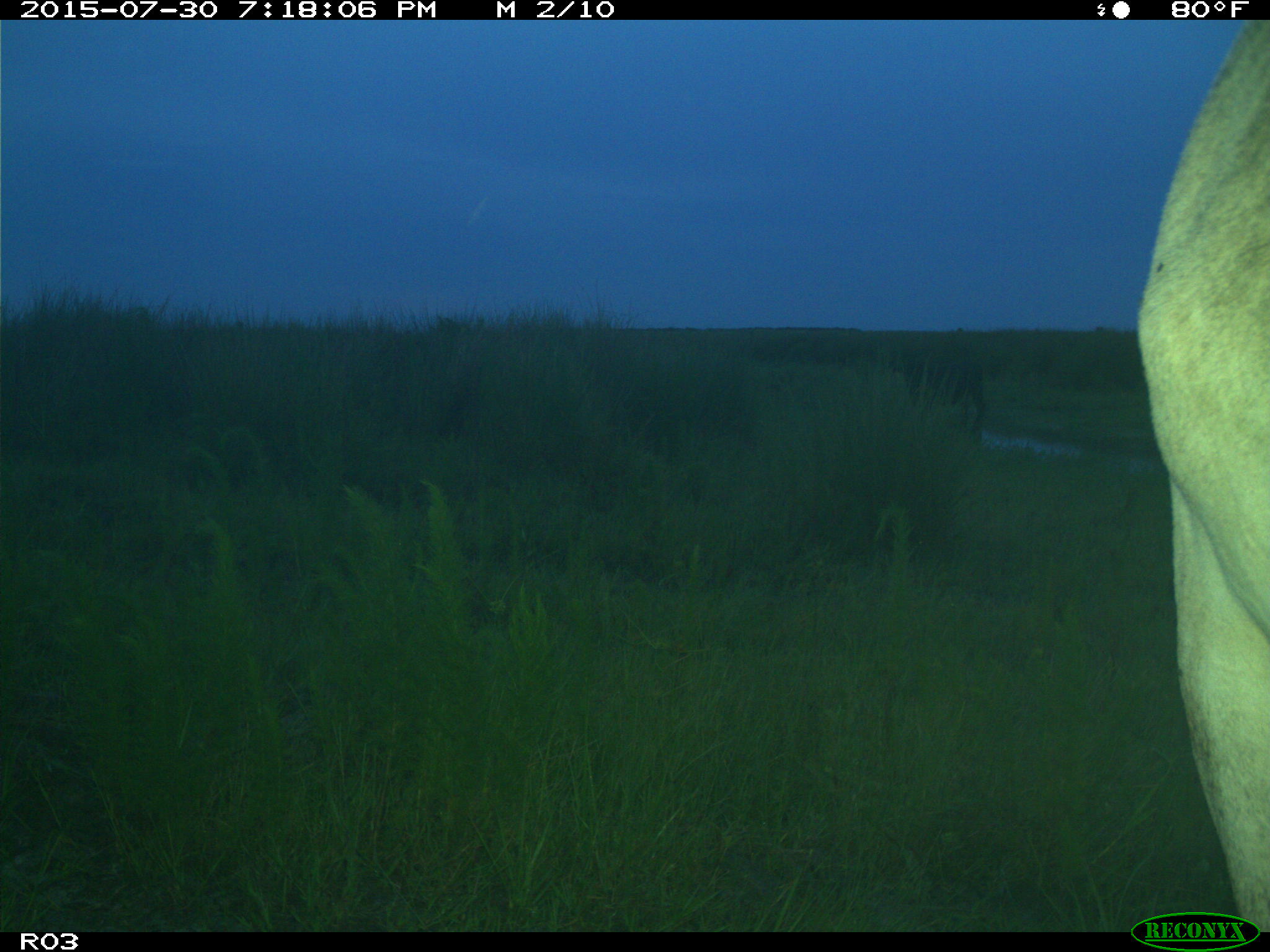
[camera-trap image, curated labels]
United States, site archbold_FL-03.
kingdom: Animalia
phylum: Chordata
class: Mammalia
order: Artiodactyla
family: Bovidae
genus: Bos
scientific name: Bos taurus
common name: domestic cow